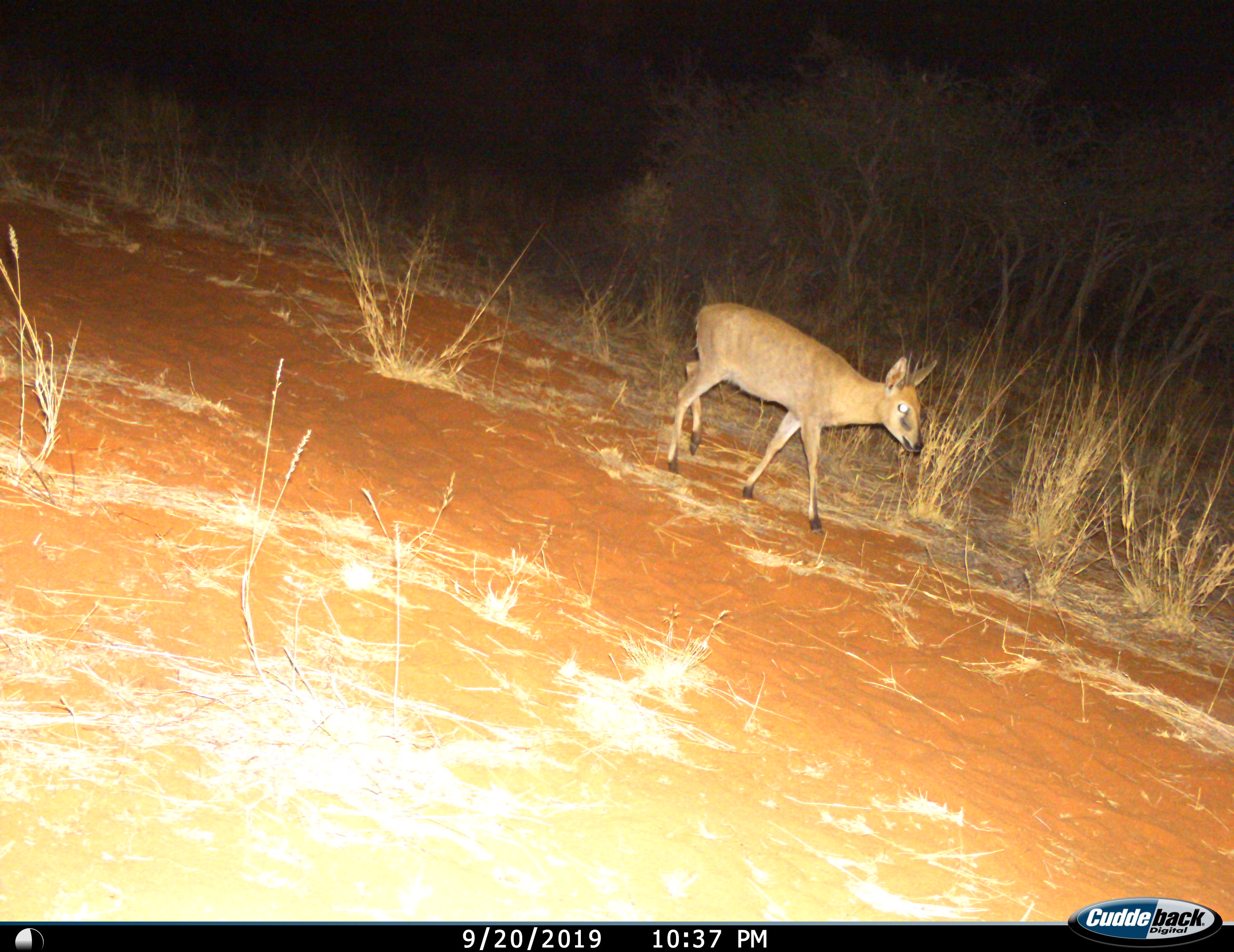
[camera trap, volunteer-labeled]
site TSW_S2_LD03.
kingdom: Animalia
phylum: Chordata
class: Mammalia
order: Artiodactyla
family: Bovidae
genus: Sylvicapra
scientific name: Sylvicapra grimmia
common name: common duiker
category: duikercommongrey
Duikercommongrey (common duiker) (Sylvicapra grimmia), count 1. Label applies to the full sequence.